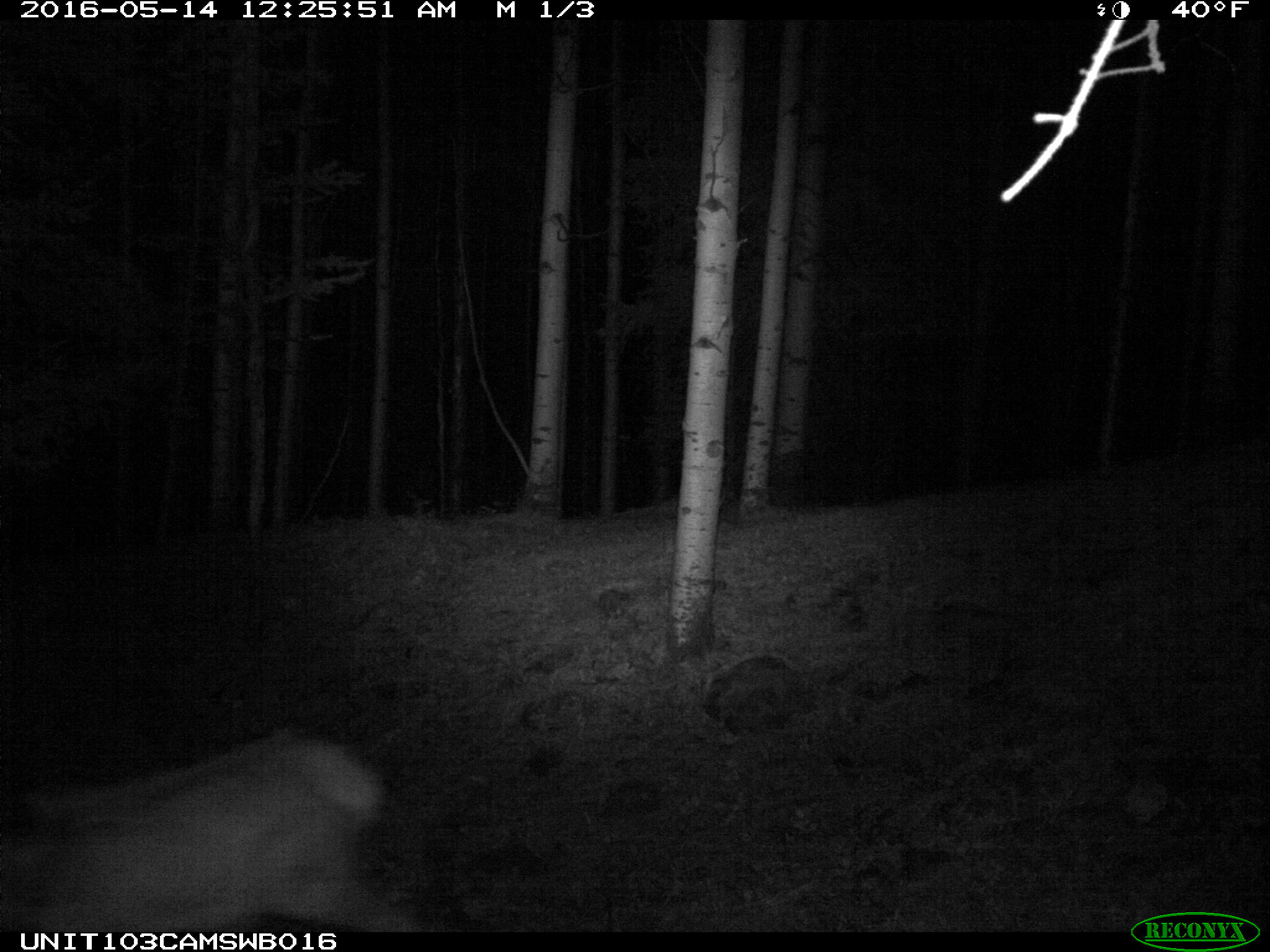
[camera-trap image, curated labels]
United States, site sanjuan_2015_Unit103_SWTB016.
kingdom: Animalia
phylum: Chordata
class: Mammalia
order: Artiodactyla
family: Cervidae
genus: Cervus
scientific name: Cervus elaphus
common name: red deer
Cervus elaphus (red deer).